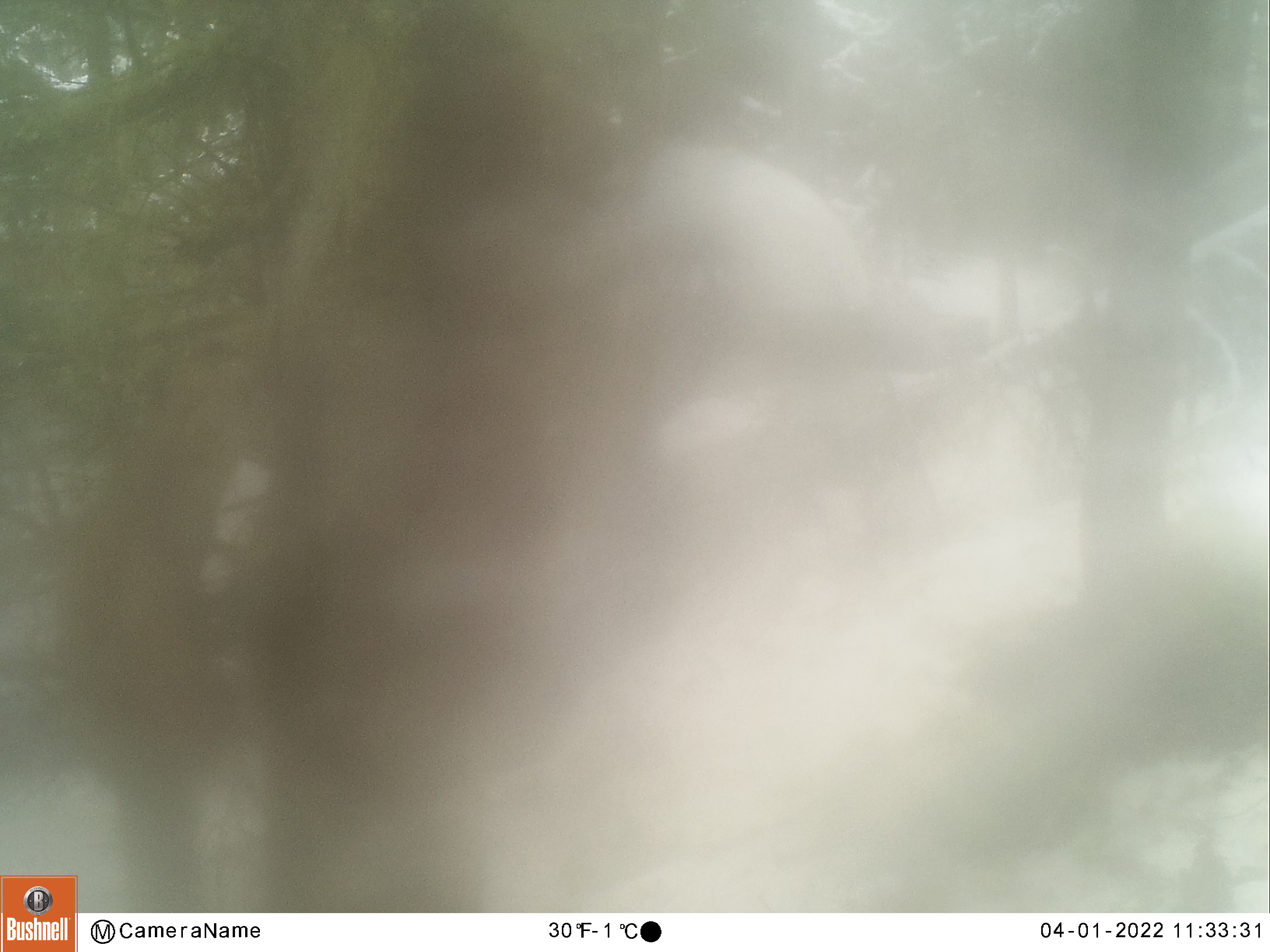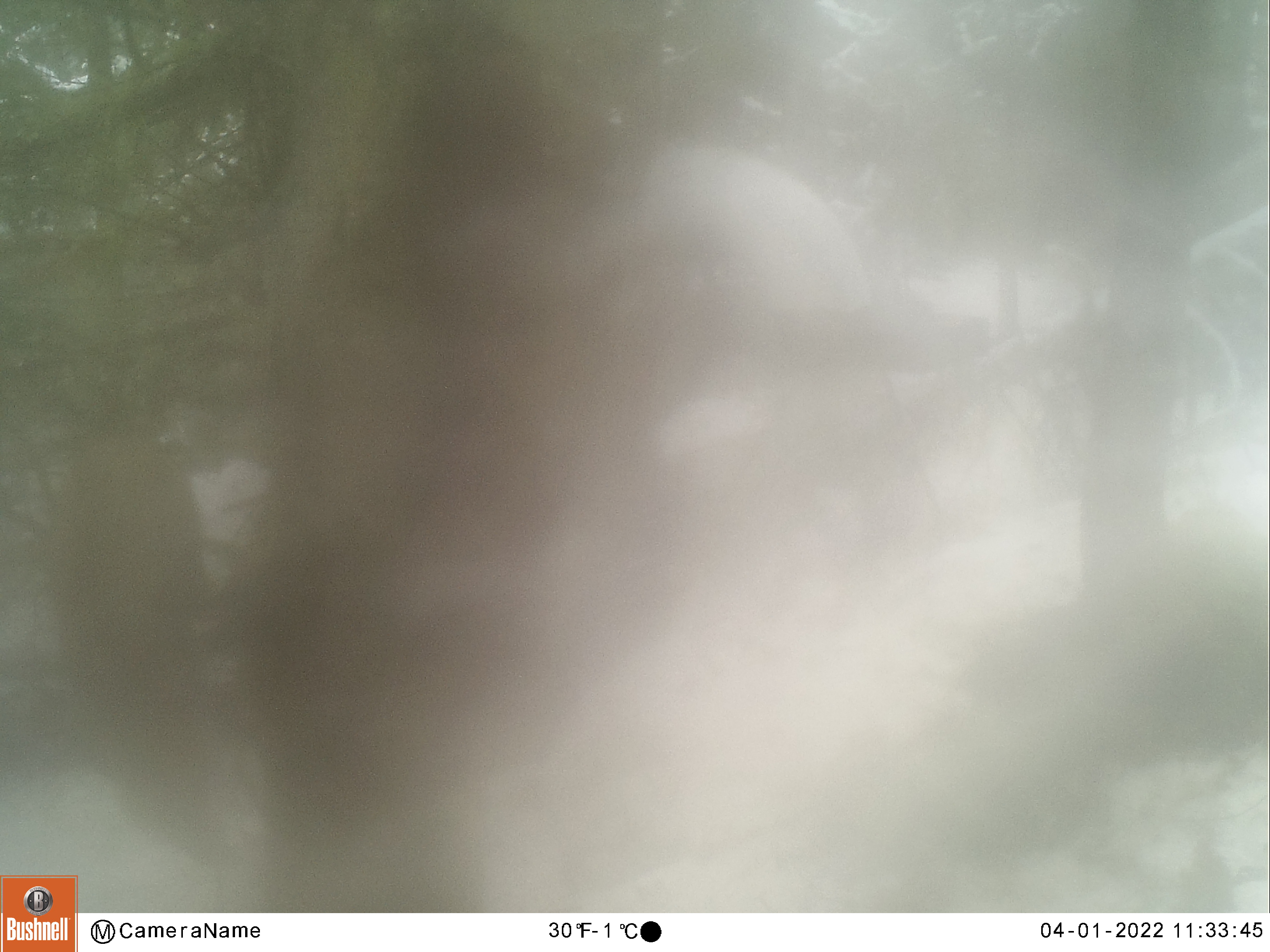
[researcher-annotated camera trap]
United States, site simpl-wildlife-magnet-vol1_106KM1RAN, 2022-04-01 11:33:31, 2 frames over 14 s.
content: unidentified animal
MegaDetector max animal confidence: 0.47